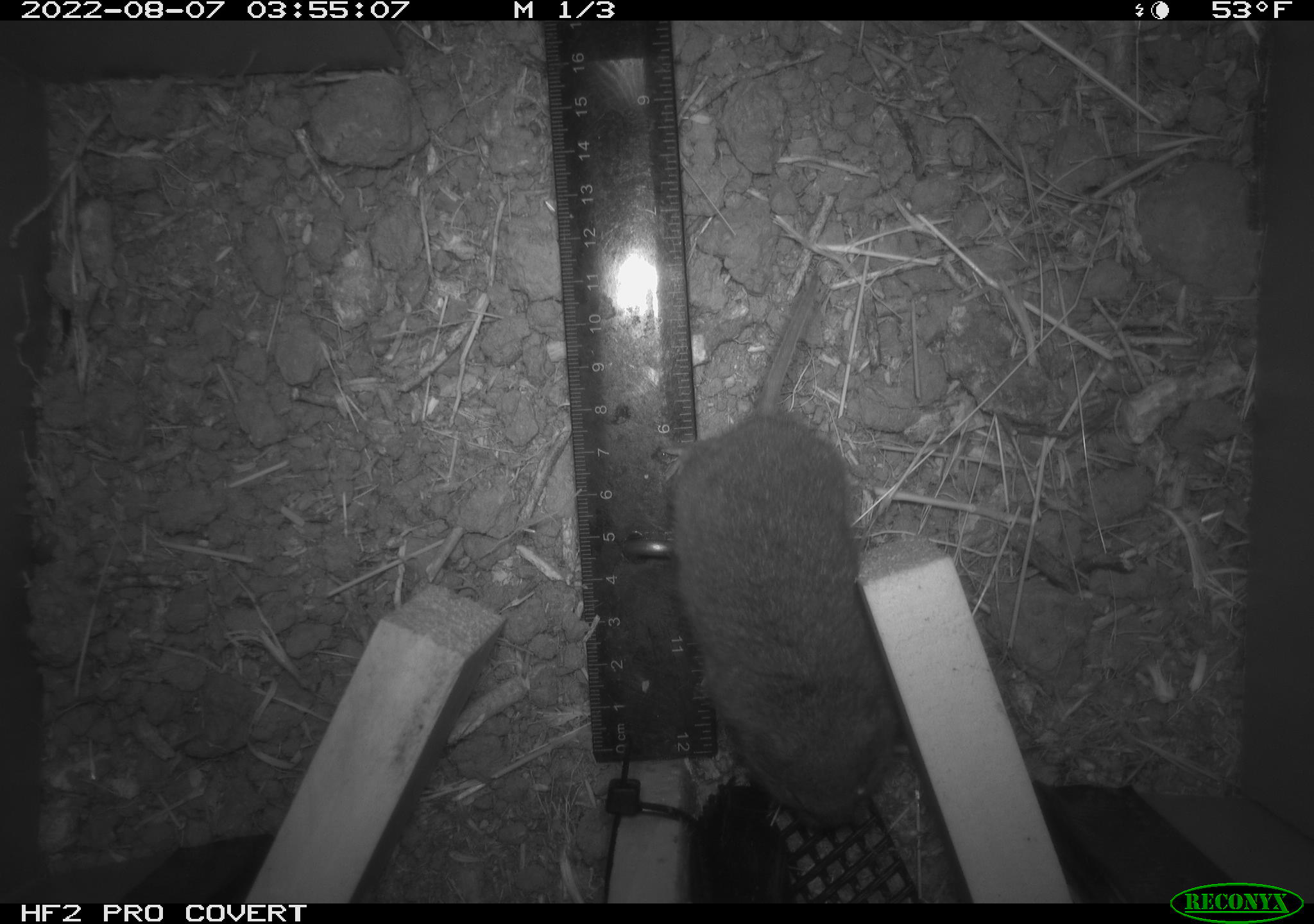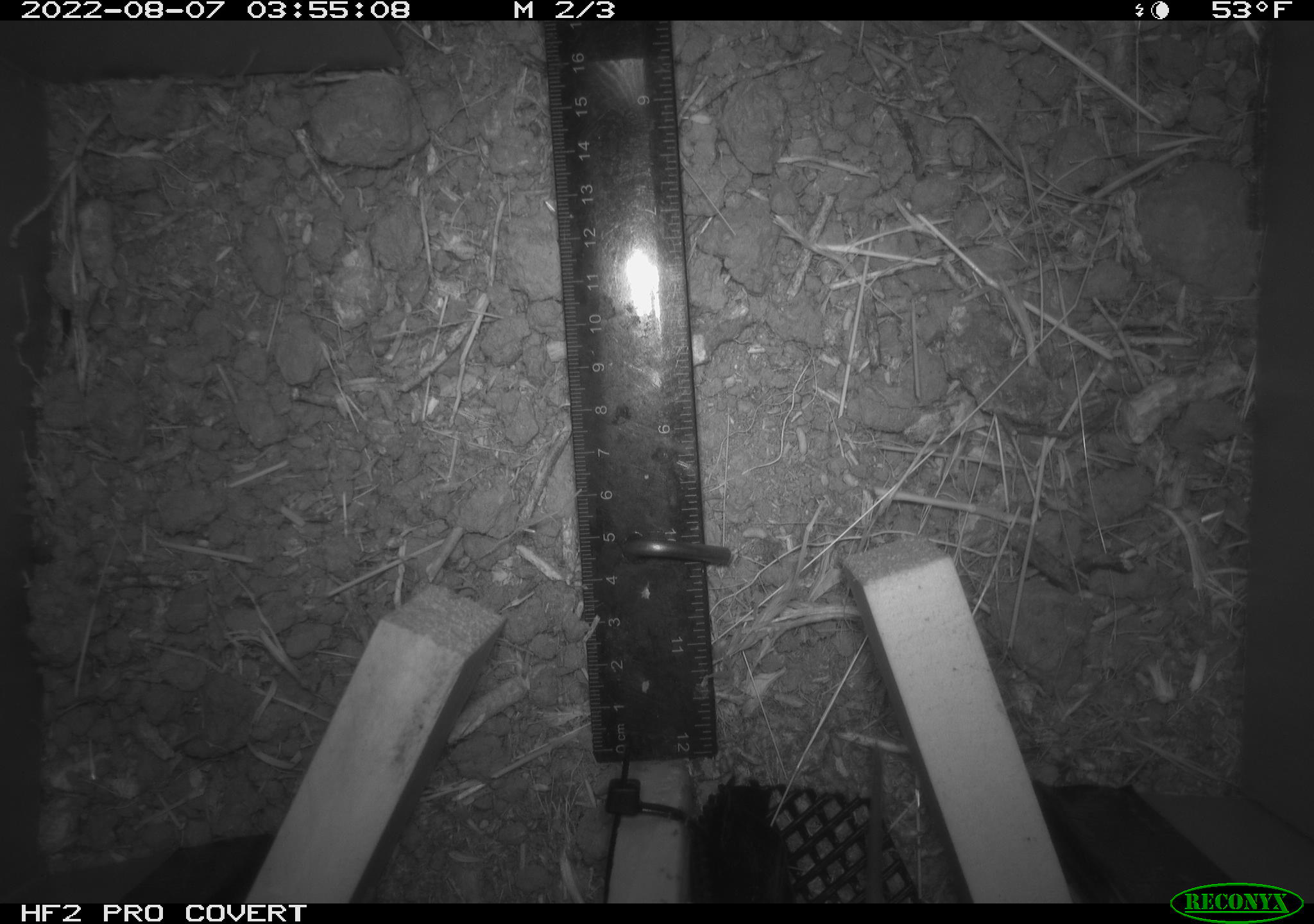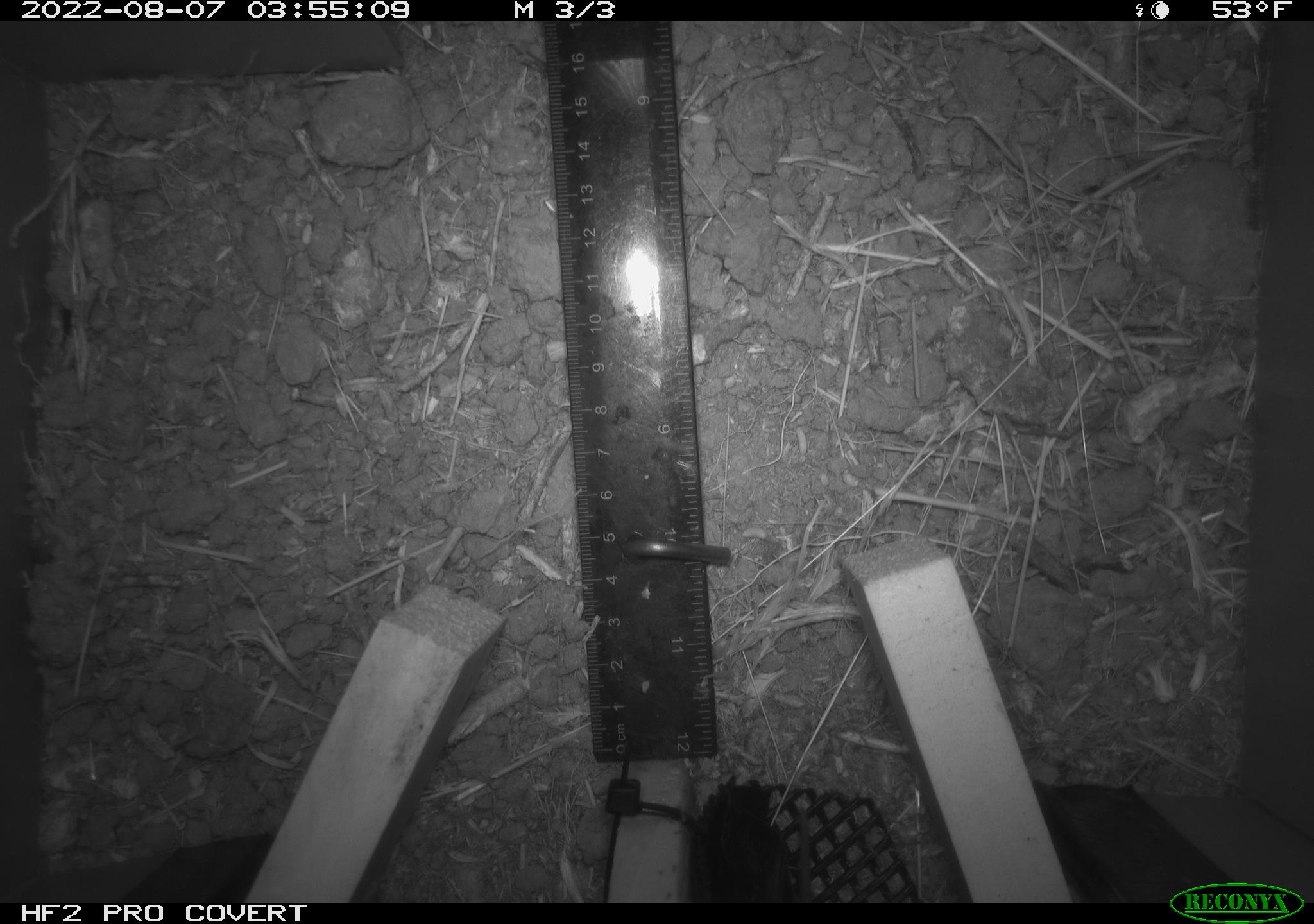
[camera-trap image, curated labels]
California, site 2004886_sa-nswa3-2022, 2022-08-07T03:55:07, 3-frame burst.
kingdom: Animalia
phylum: Chordata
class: Mammalia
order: Rodentia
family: Cricetidae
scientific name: Cricetidae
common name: hamsters, voles, lemmings, and allies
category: cricetidae family